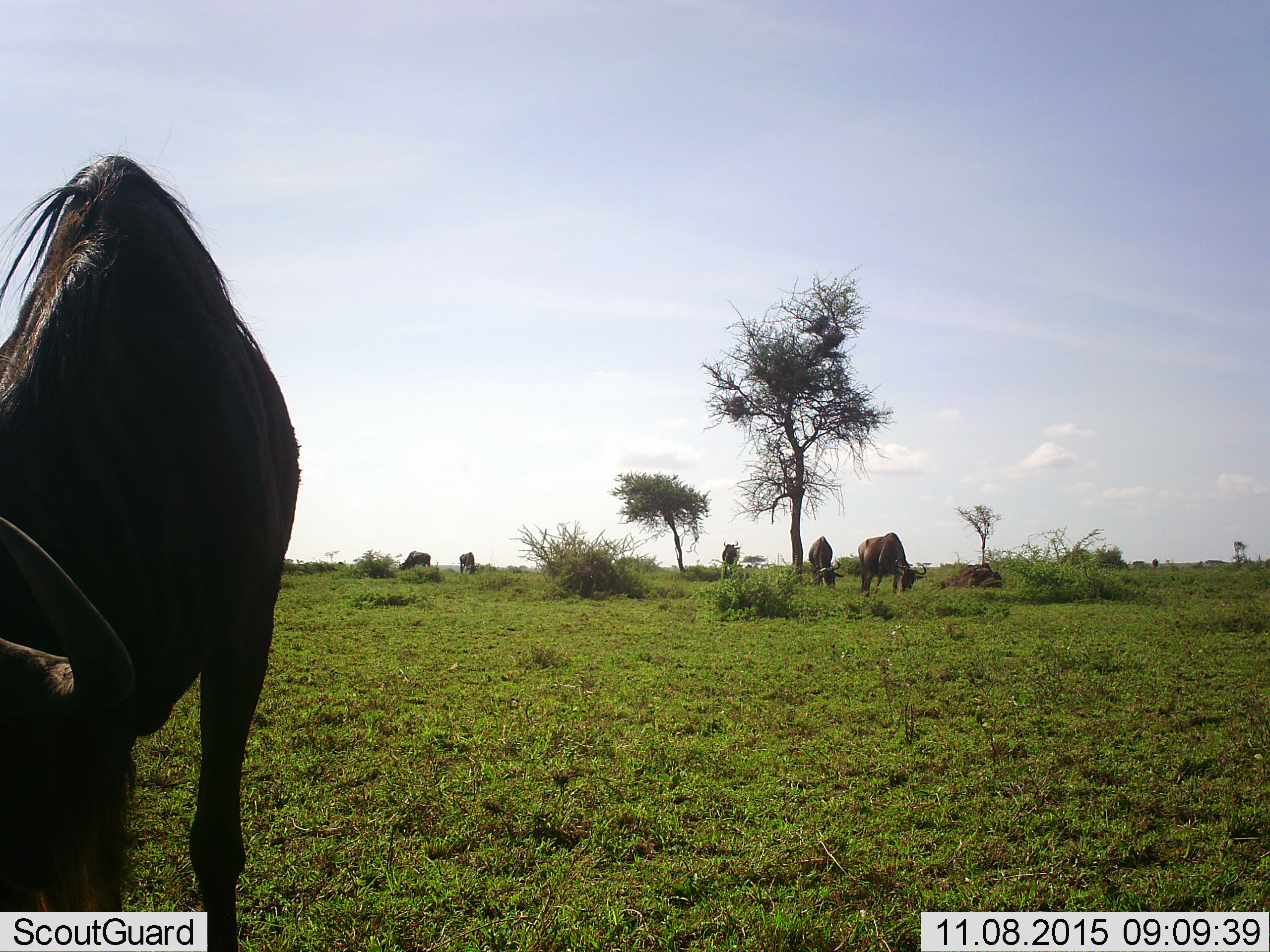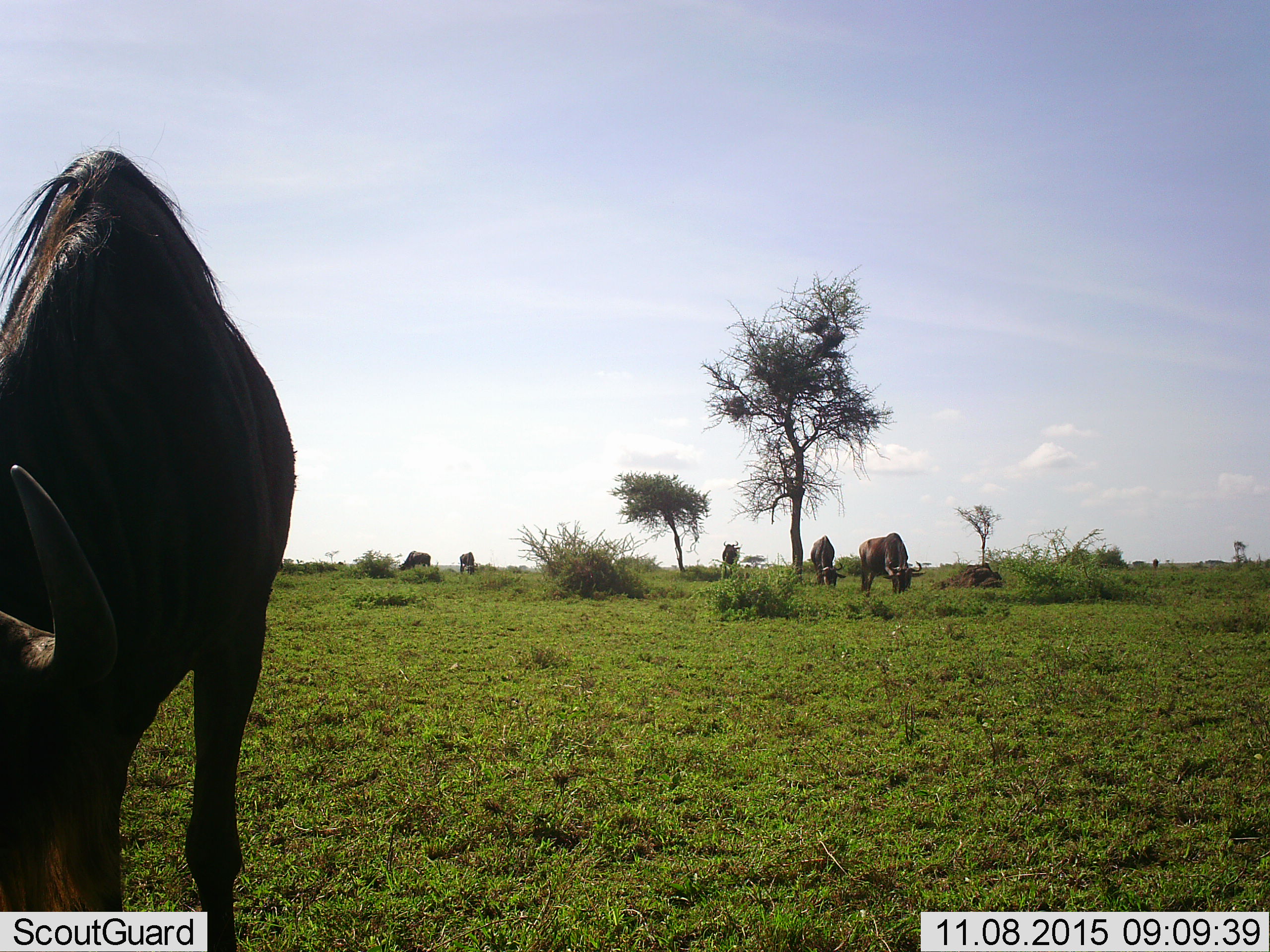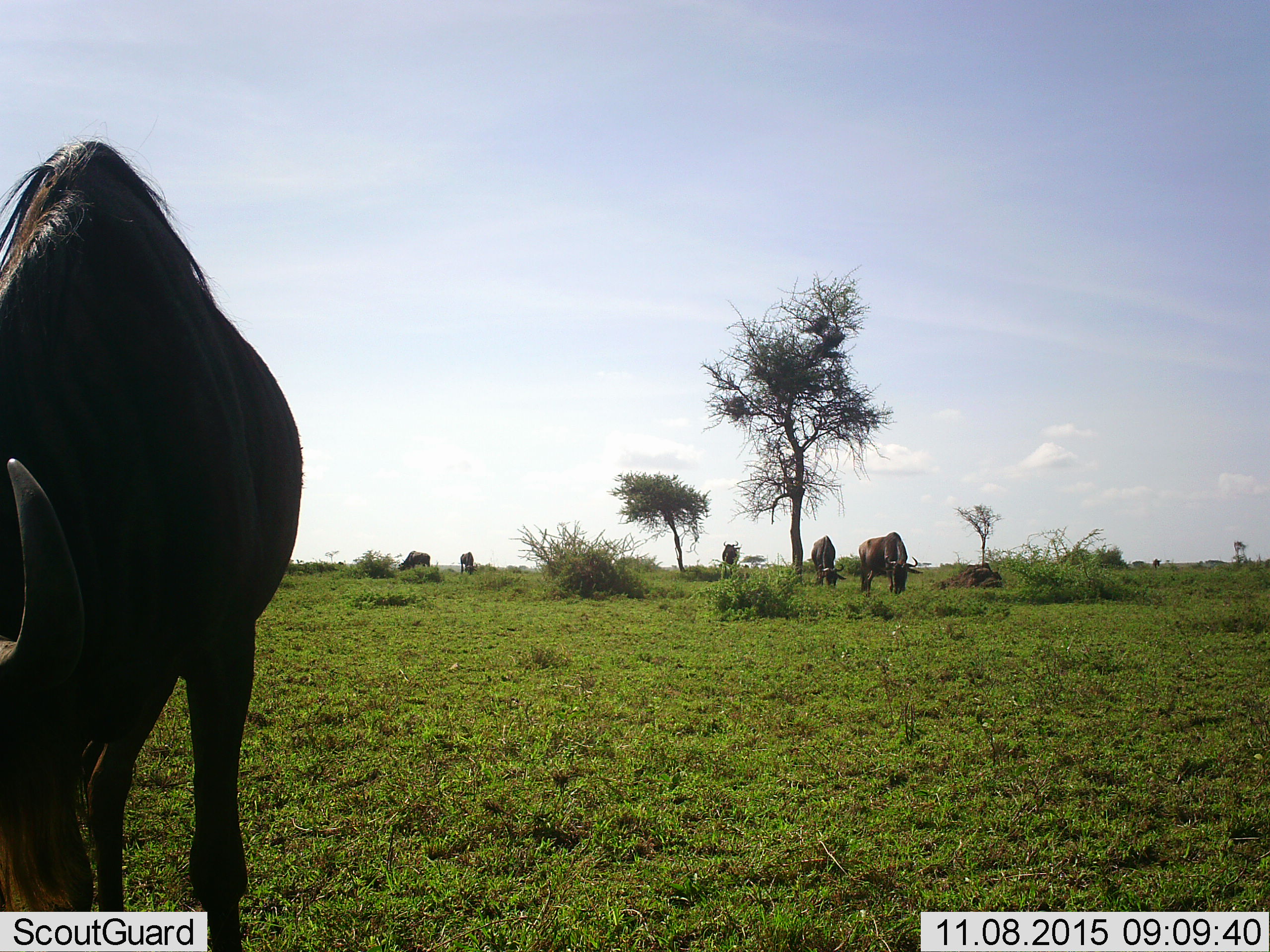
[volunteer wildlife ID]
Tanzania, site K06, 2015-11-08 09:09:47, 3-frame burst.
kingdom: Animalia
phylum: Chordata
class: Mammalia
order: Artiodactyla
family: Bovidae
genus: Connochaetes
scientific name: Connochaetes taurinus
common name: blue wildebeest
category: wildebeest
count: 9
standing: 38%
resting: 12%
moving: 25%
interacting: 12%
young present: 12%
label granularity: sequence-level